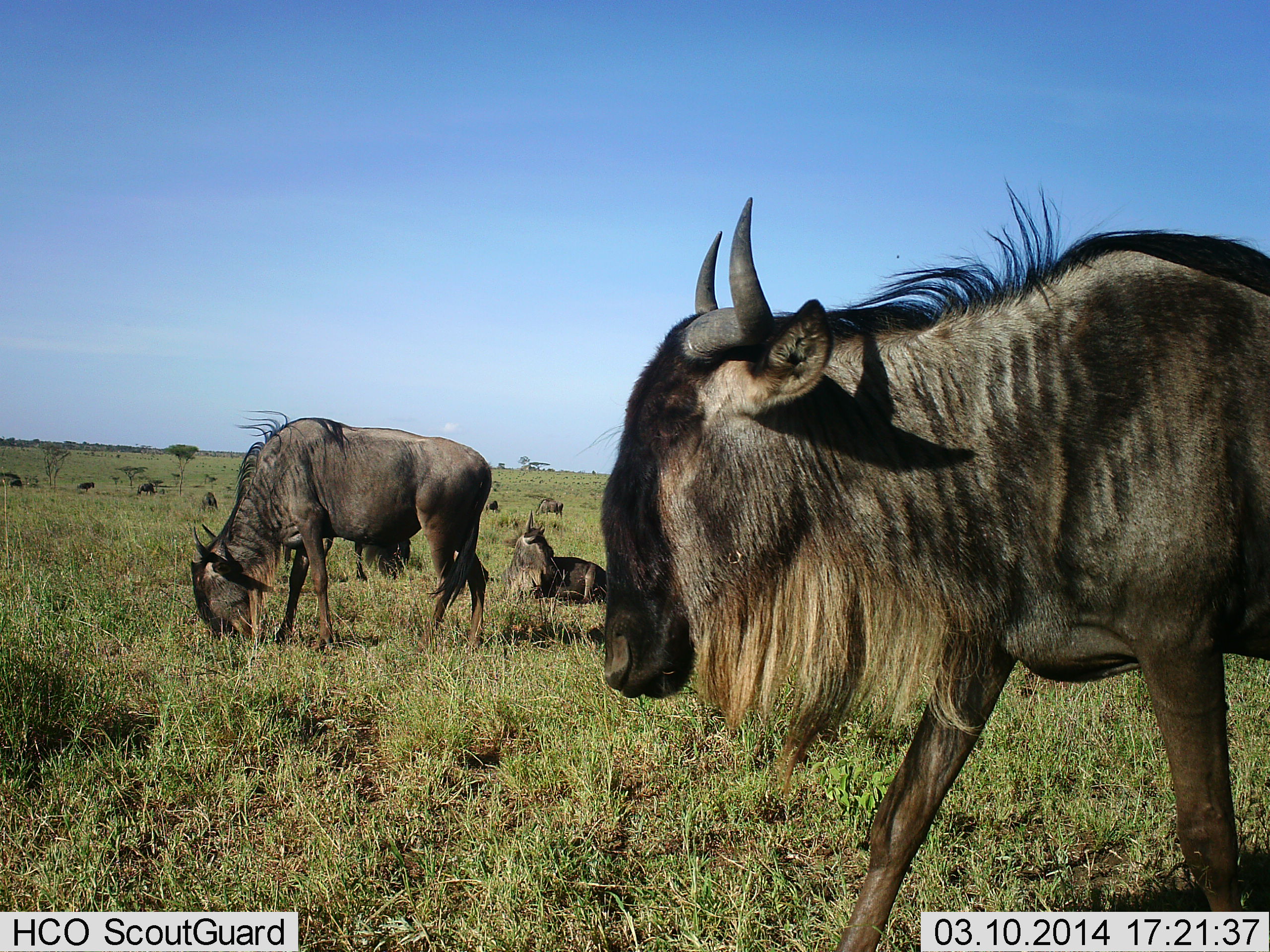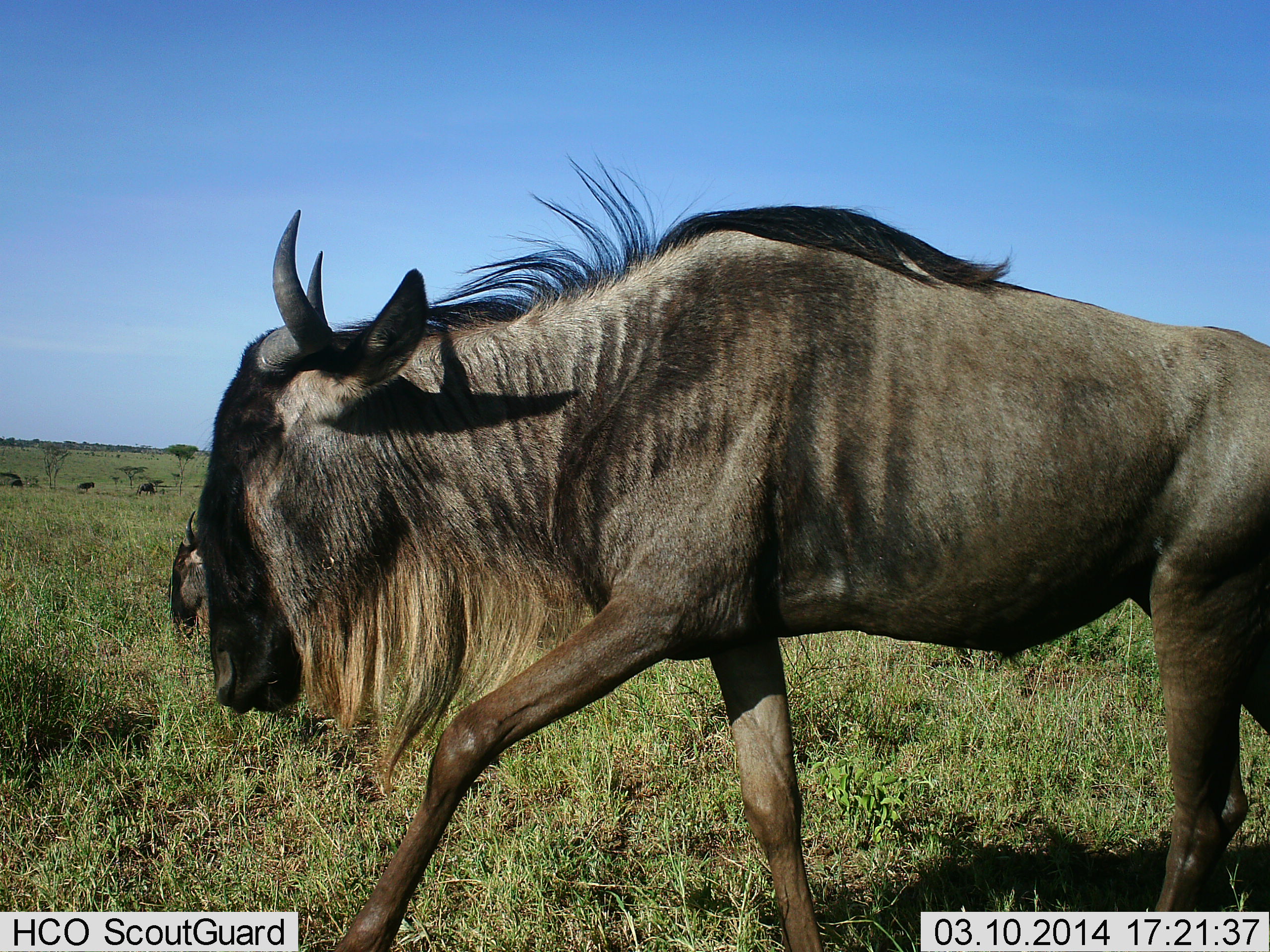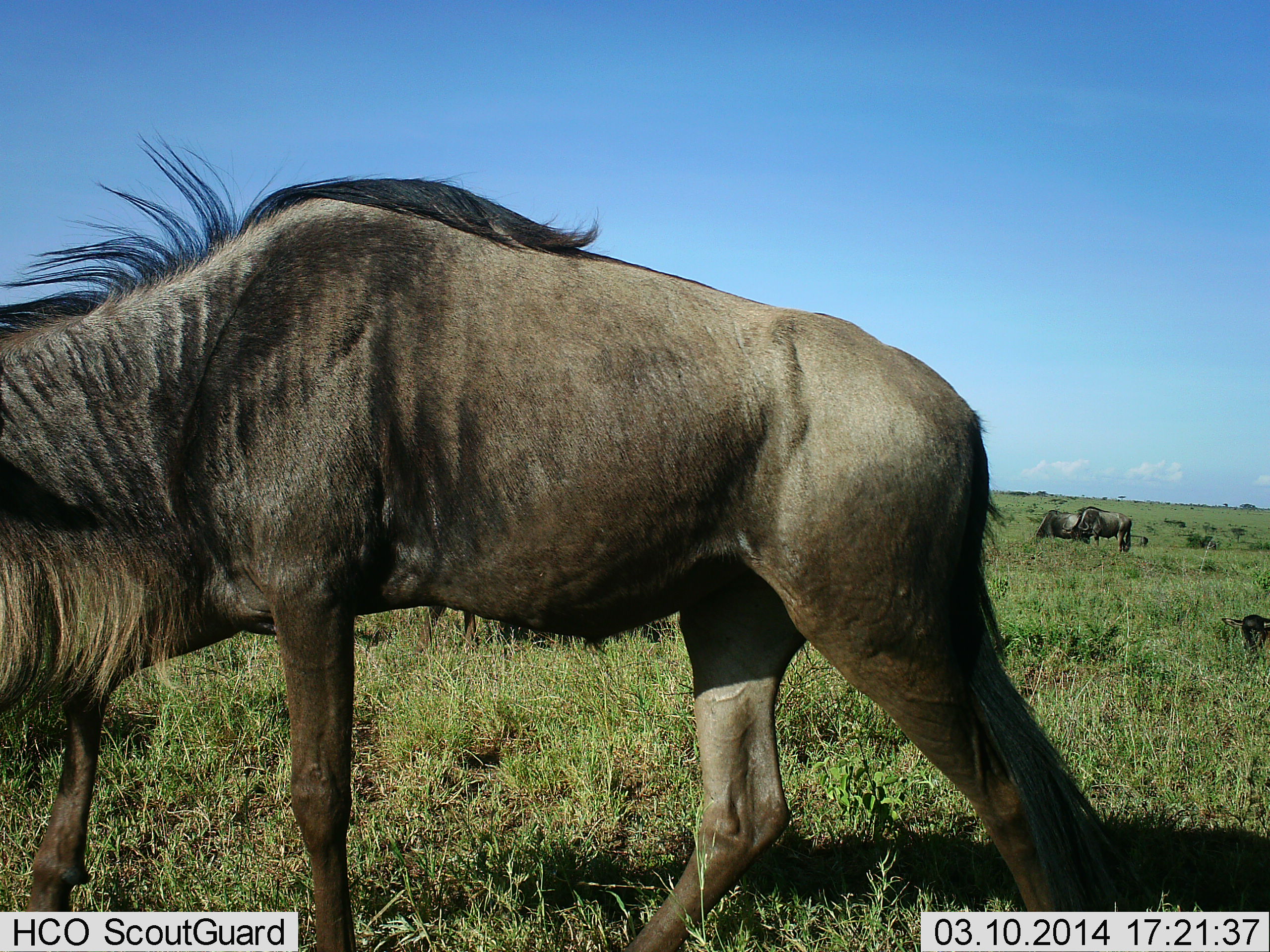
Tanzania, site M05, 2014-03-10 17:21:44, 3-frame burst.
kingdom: Animalia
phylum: Chordata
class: Mammalia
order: Artiodactyla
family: Bovidae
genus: Connochaetes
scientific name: Connochaetes taurinus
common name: blue wildebeest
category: wildebeest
Wildebeest (blue wildebeest) (Connochaetes taurinus), count 5. Behavior (volunteer vote fractions): standing 50%, resting 60%, moving 80%, interacting 0%. Young present (vote fraction): 10%. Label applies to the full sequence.